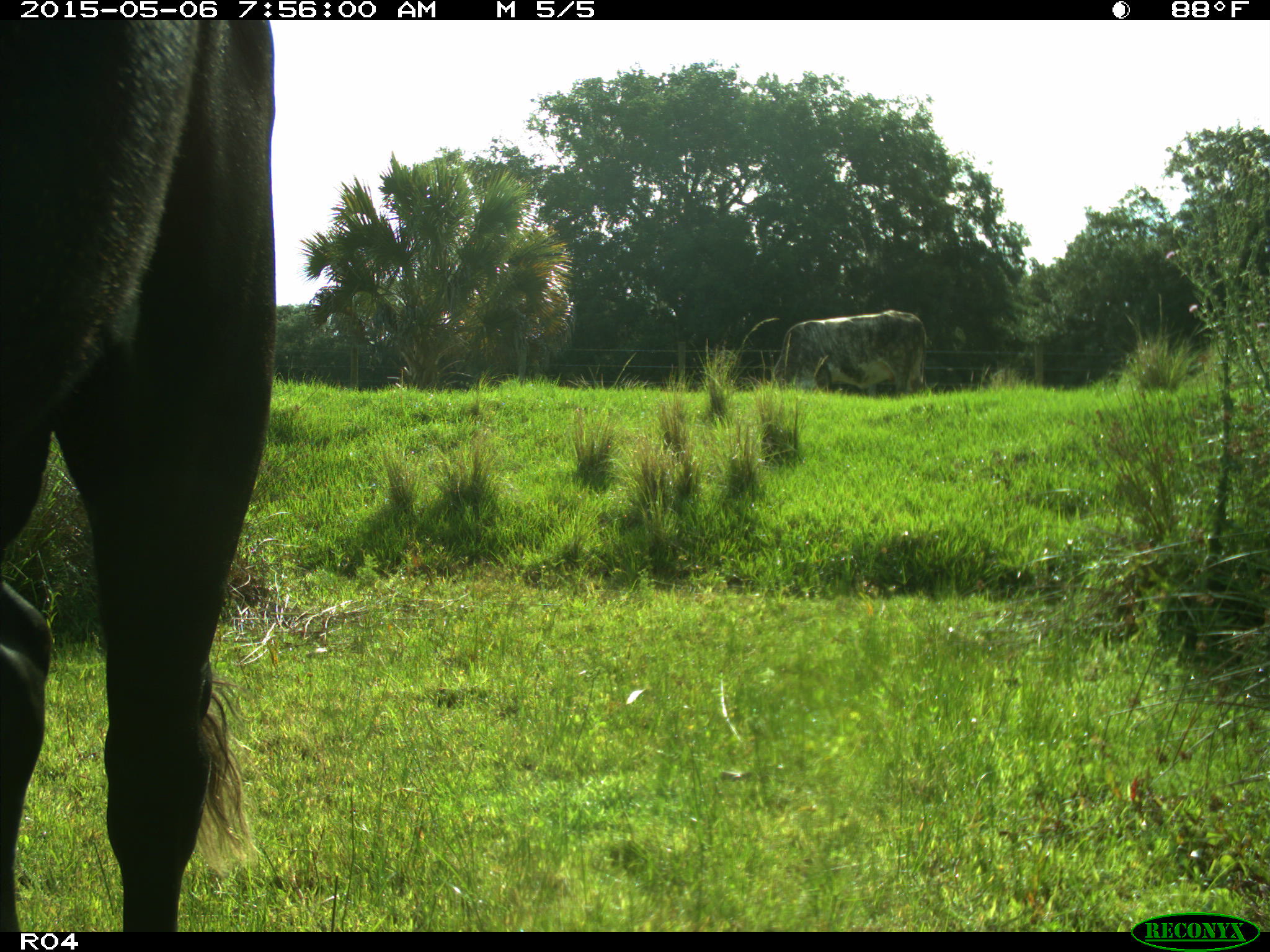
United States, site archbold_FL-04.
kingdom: Animalia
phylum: Chordata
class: Mammalia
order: Artiodactyla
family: Bovidae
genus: Bos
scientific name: Bos taurus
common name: domestic cow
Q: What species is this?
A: Bos taurus (domestic cow).